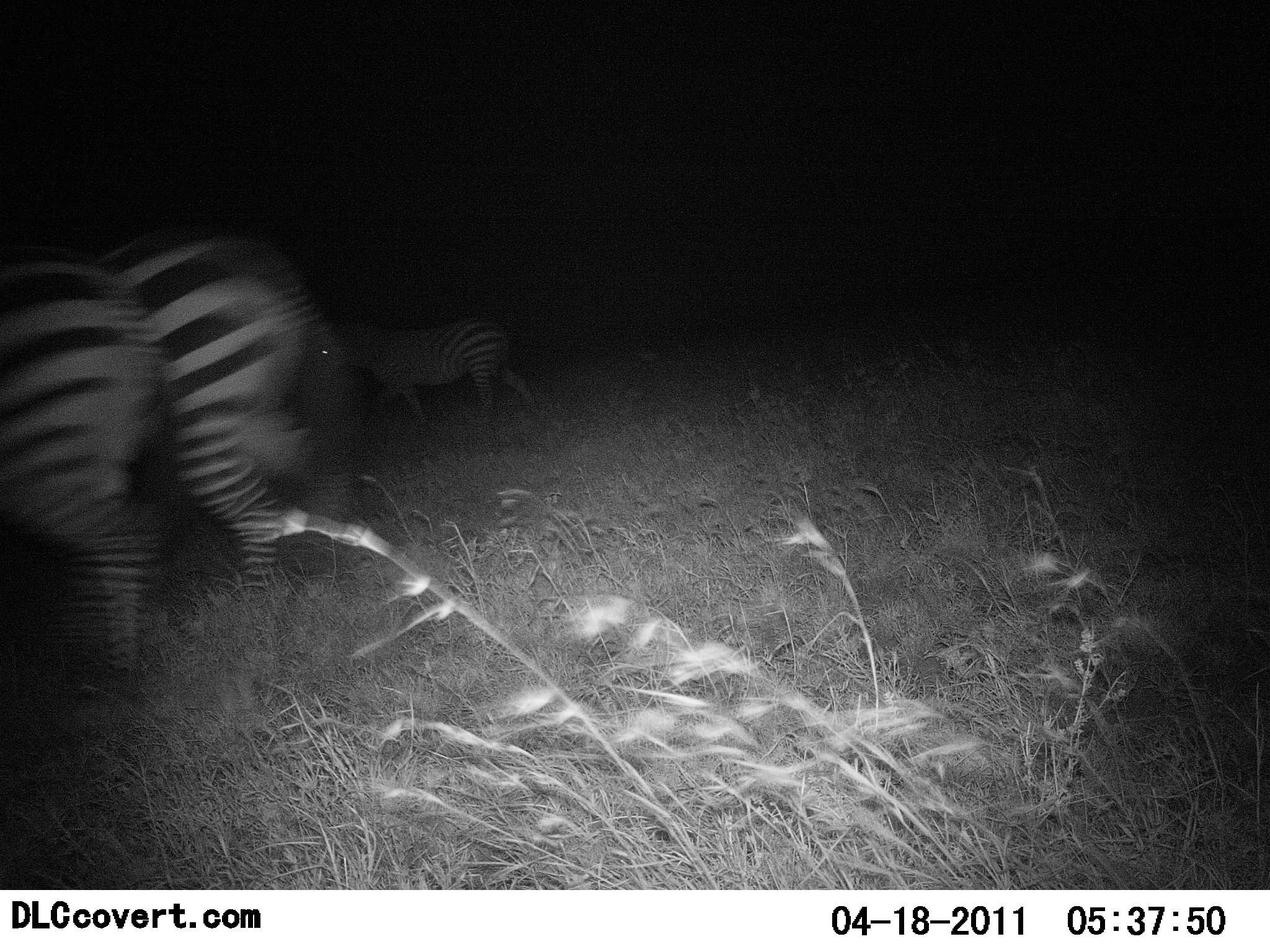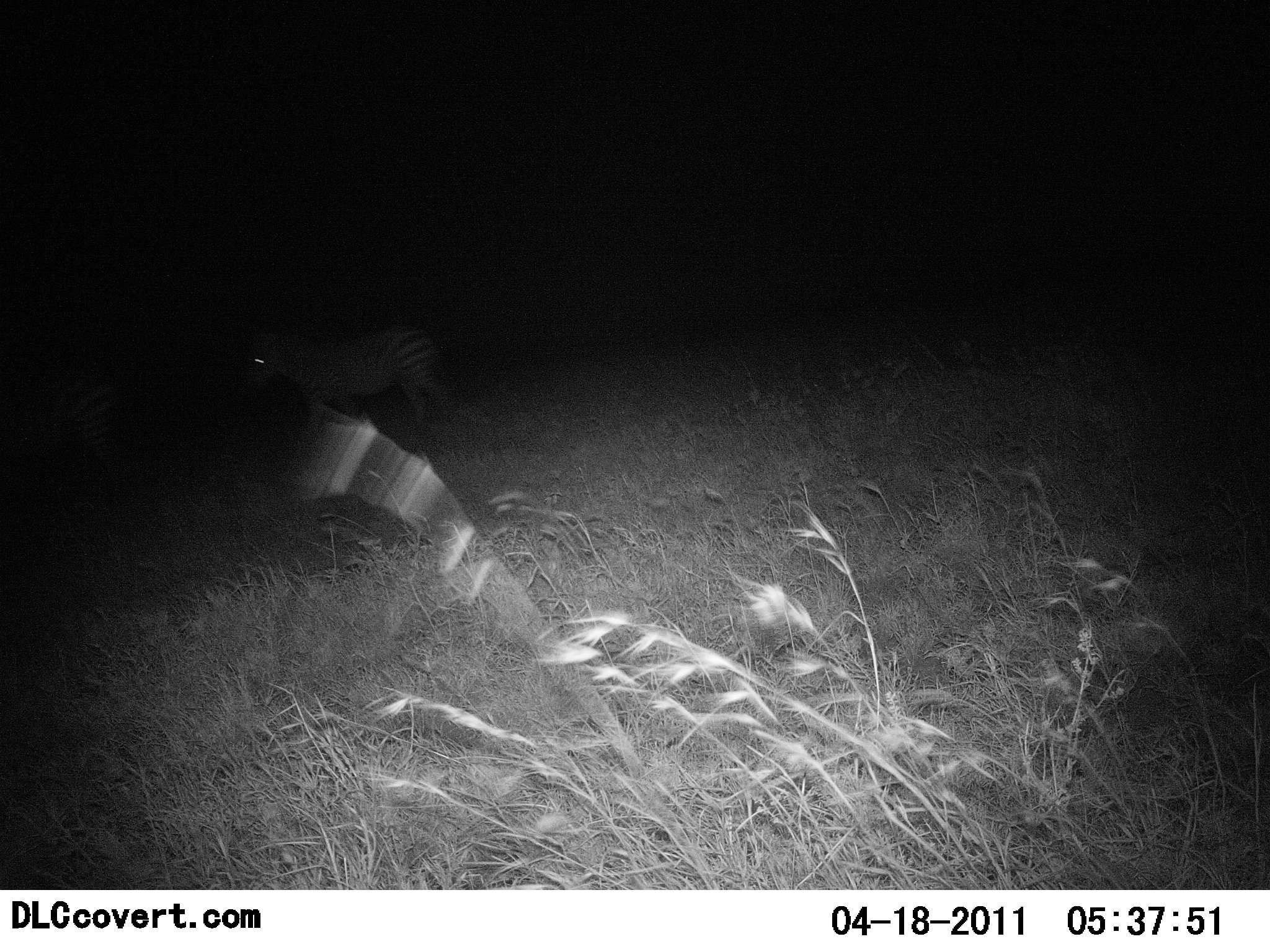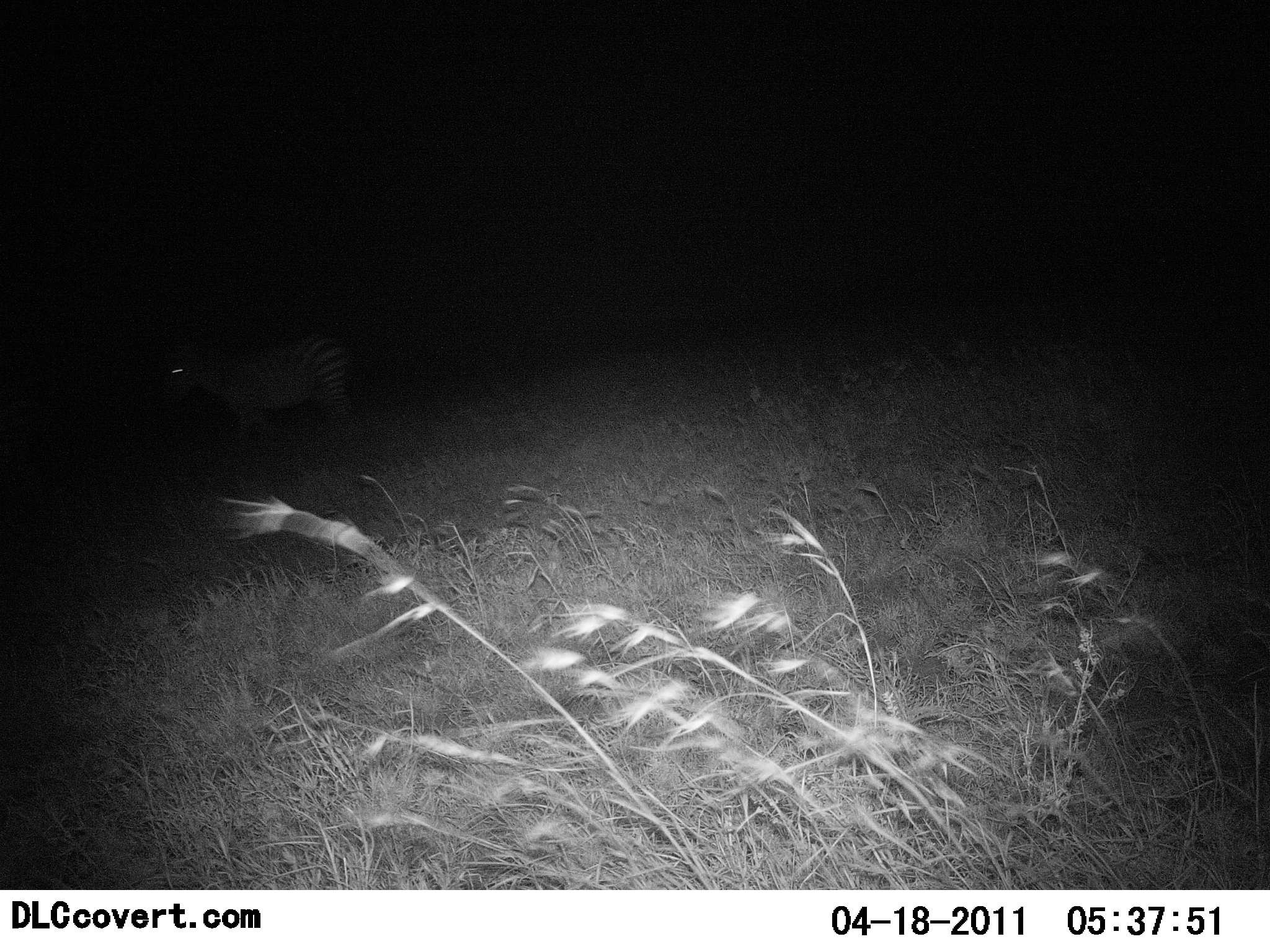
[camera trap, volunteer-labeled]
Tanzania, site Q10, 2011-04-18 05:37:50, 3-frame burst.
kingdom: Animalia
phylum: Chordata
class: Mammalia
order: Perissodactyla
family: Equidae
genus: Equus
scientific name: Equus quagga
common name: plains zebra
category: zebra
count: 3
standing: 9%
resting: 0%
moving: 100%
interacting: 0%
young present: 0%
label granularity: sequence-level